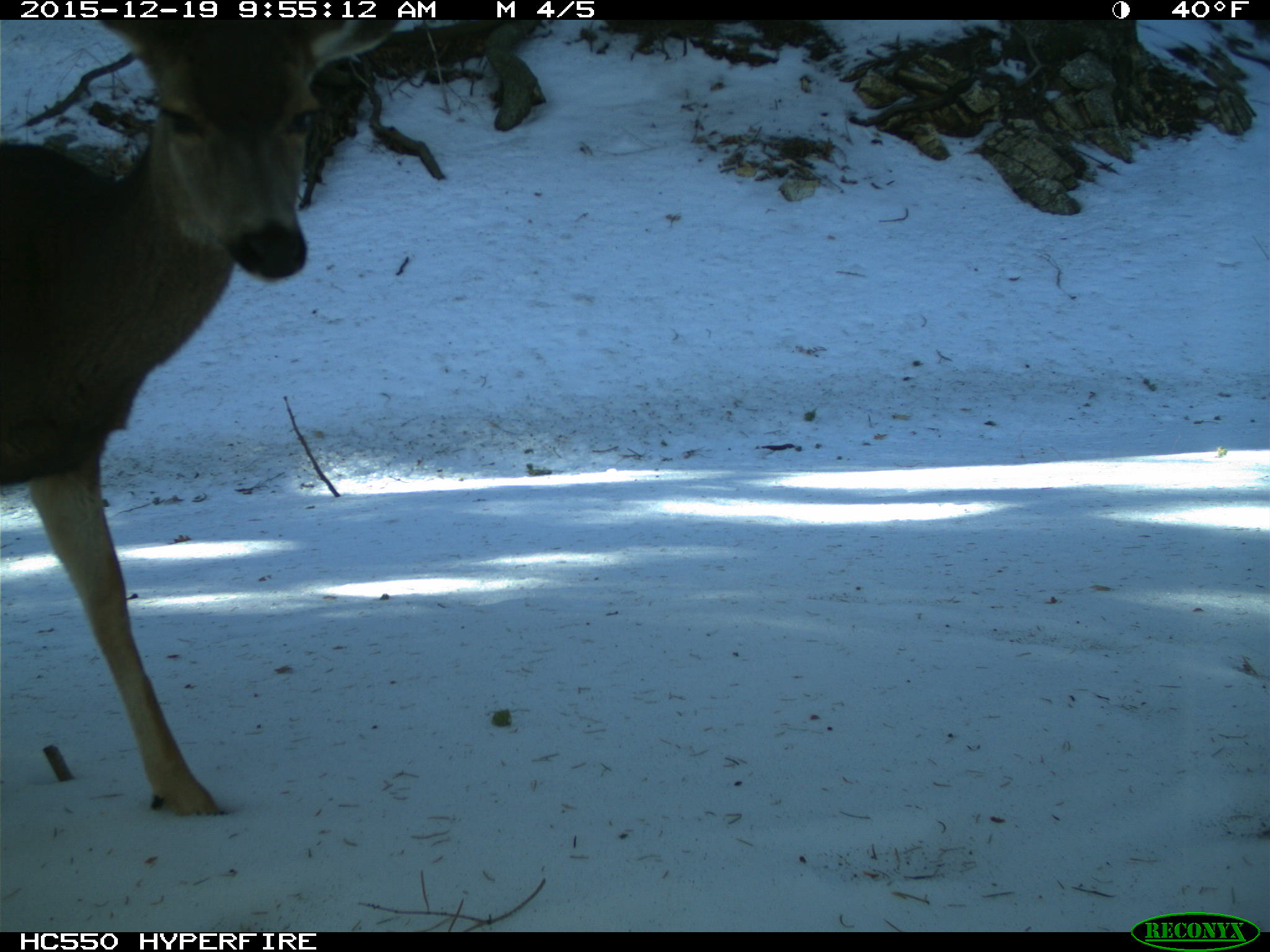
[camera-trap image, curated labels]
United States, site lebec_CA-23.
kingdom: Animalia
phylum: Chordata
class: Mammalia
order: Artiodactyla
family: Cervidae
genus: Odocoileus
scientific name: Odocoileus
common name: deer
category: unidentified deer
Unidentified deer (deer) (Odocoileus).